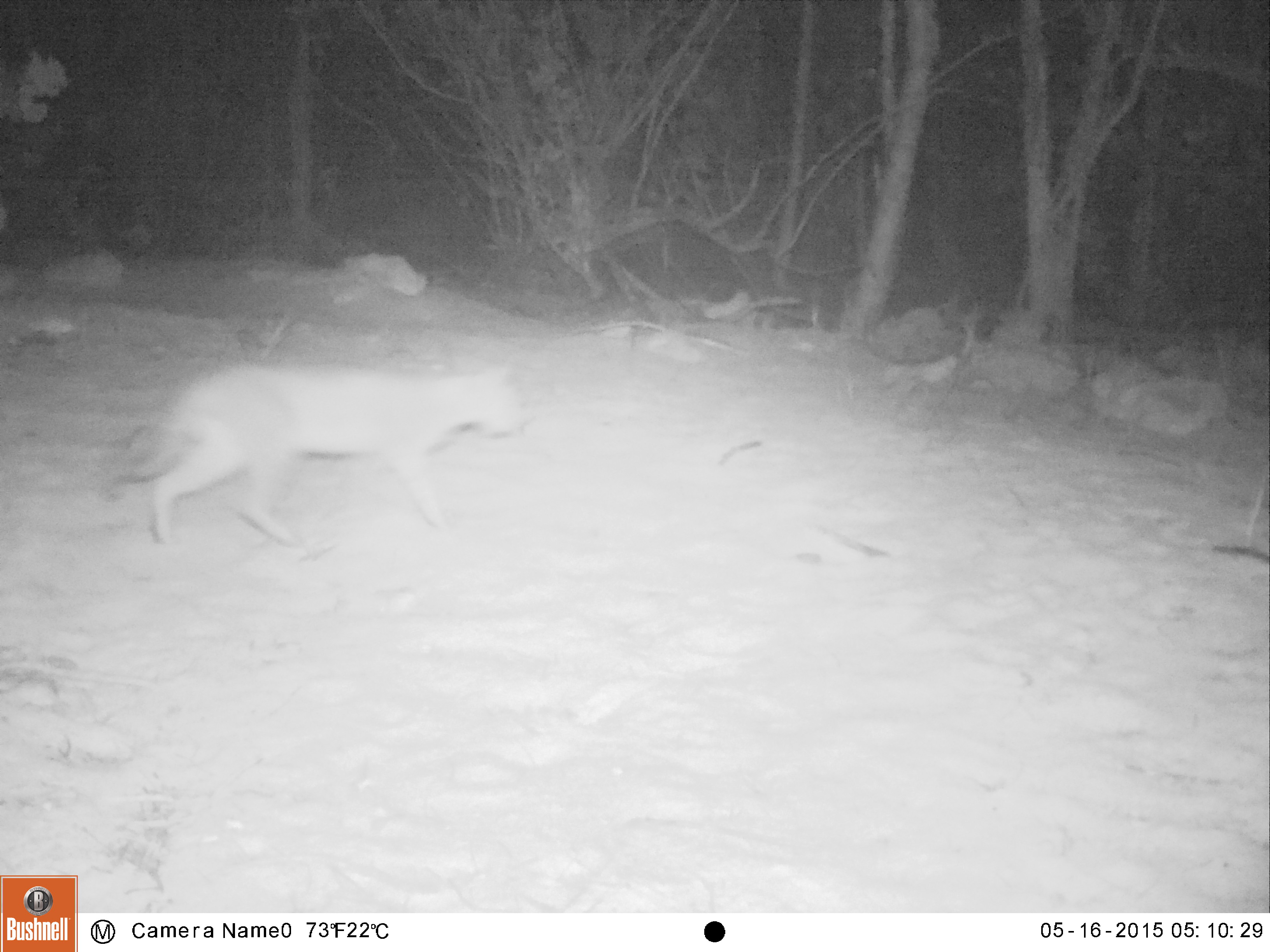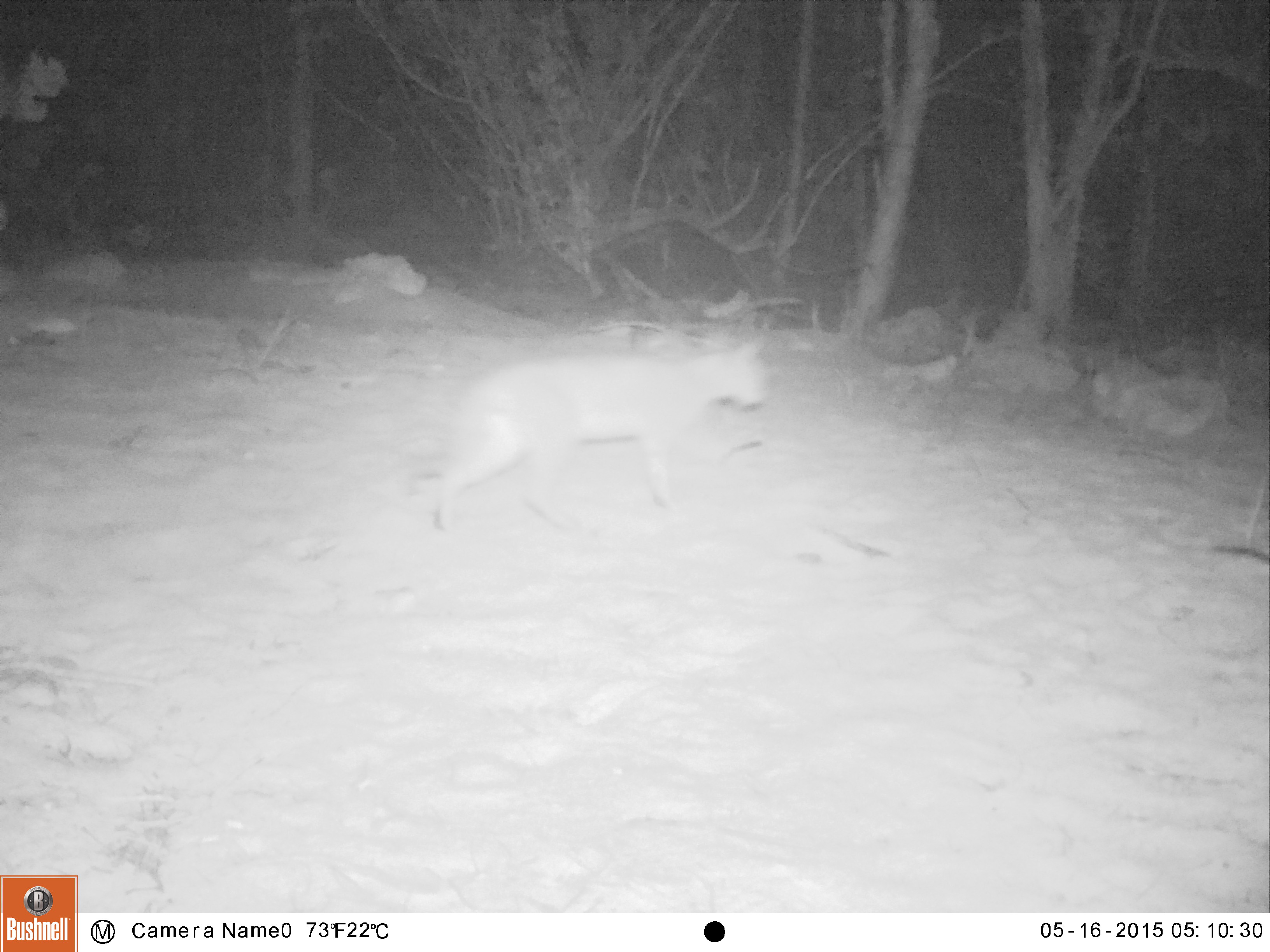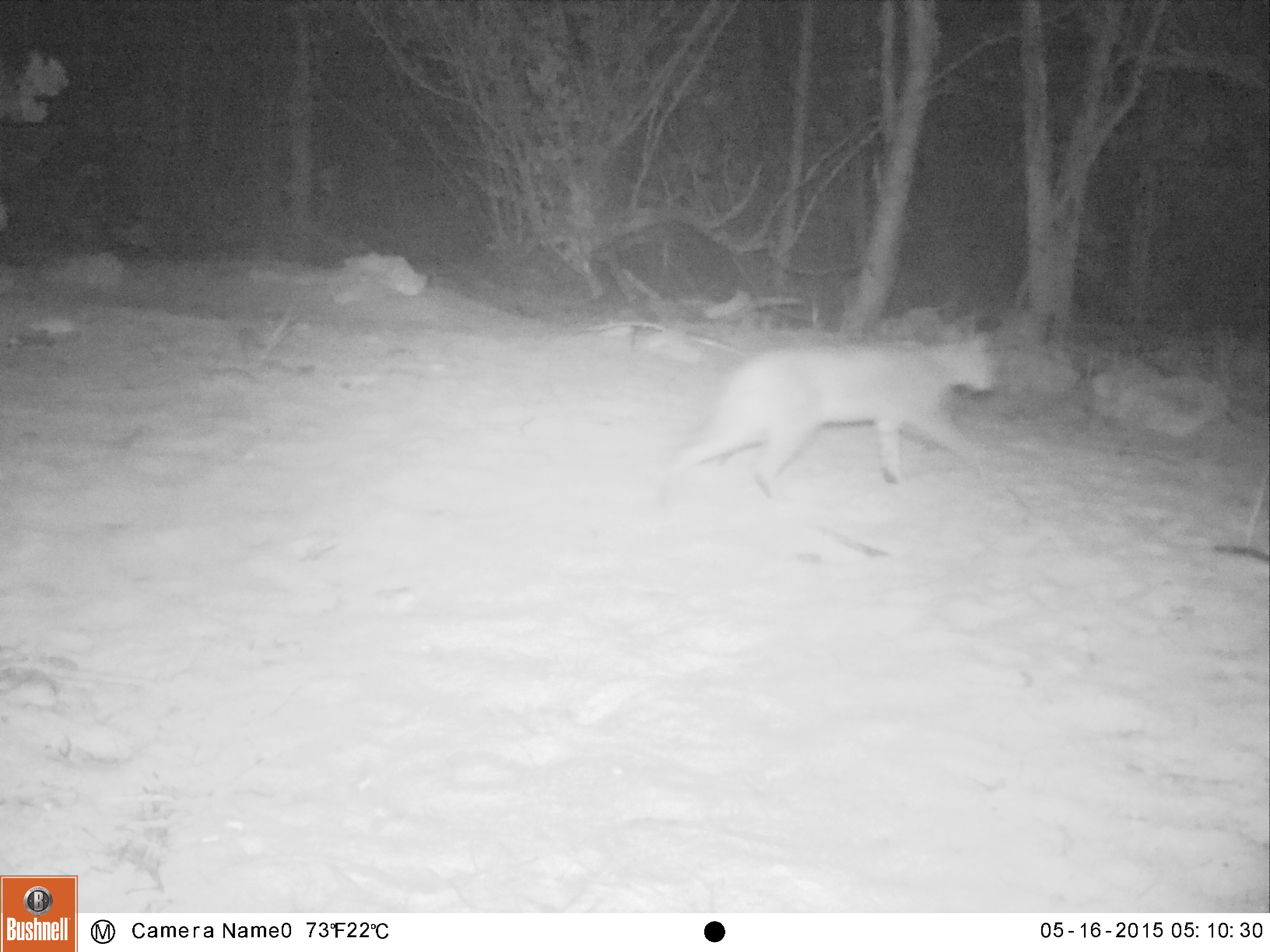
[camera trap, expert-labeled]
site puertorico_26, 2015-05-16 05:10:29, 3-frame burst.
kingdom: Animalia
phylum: Chordata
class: Mammalia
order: Carnivora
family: Felidae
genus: Felis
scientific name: Felis catus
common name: cat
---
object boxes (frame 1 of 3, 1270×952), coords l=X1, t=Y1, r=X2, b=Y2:
cat: l=135, t=360, r=523, b=549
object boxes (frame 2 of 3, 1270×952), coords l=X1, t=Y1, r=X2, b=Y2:
cat: l=409, t=340, r=777, b=532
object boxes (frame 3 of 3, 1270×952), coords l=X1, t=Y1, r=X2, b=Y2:
cat: l=652, t=330, r=1004, b=503